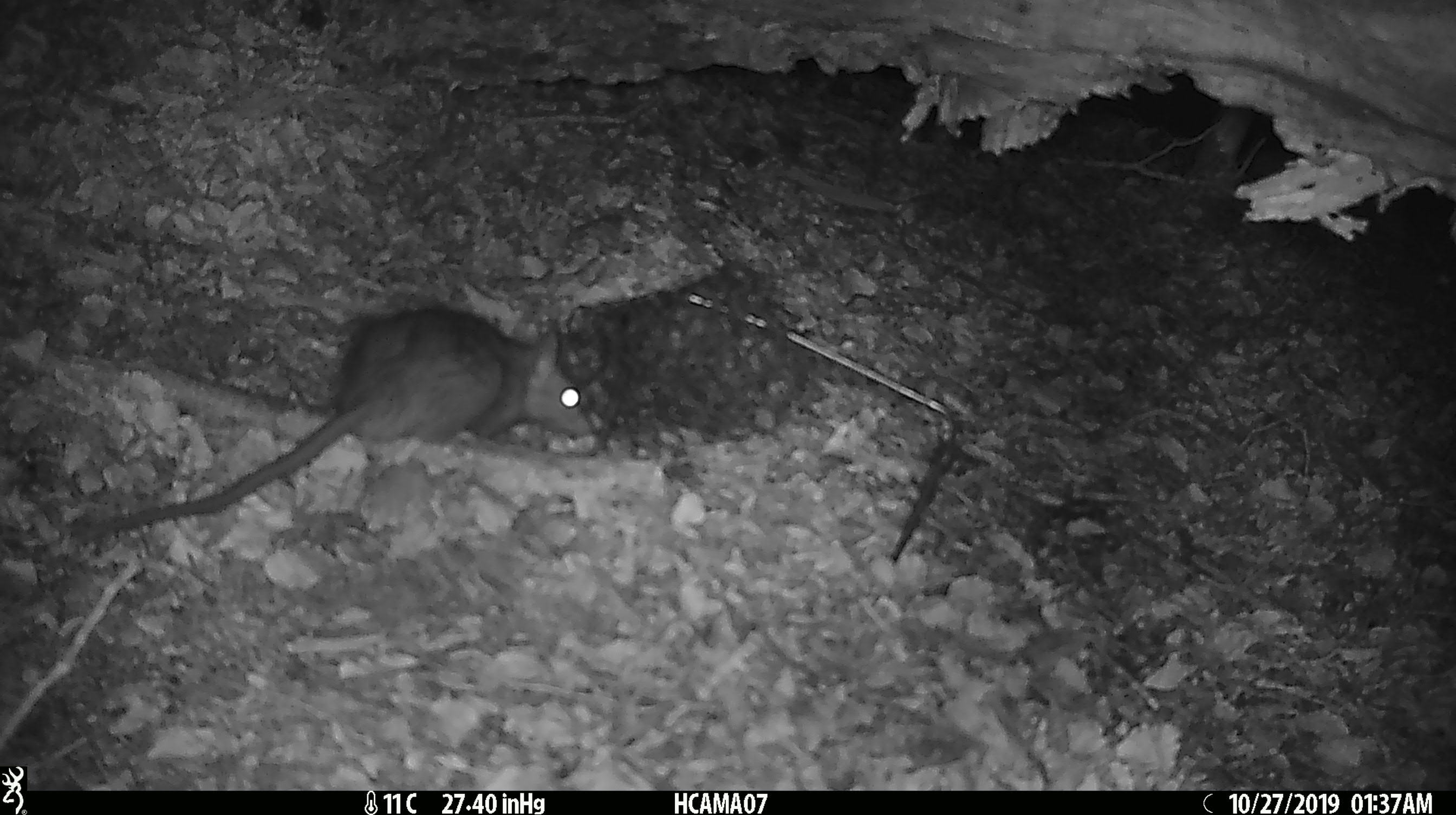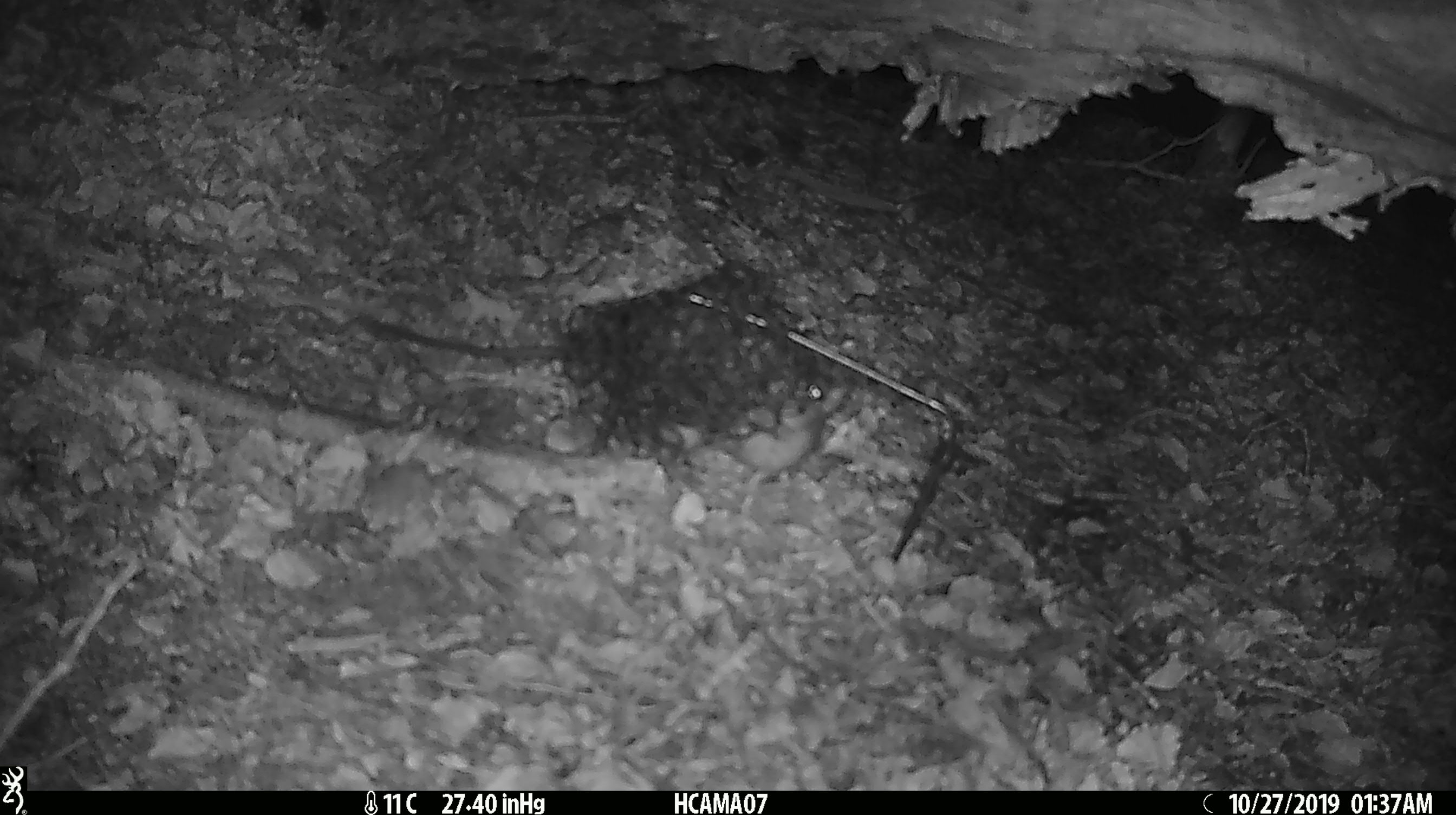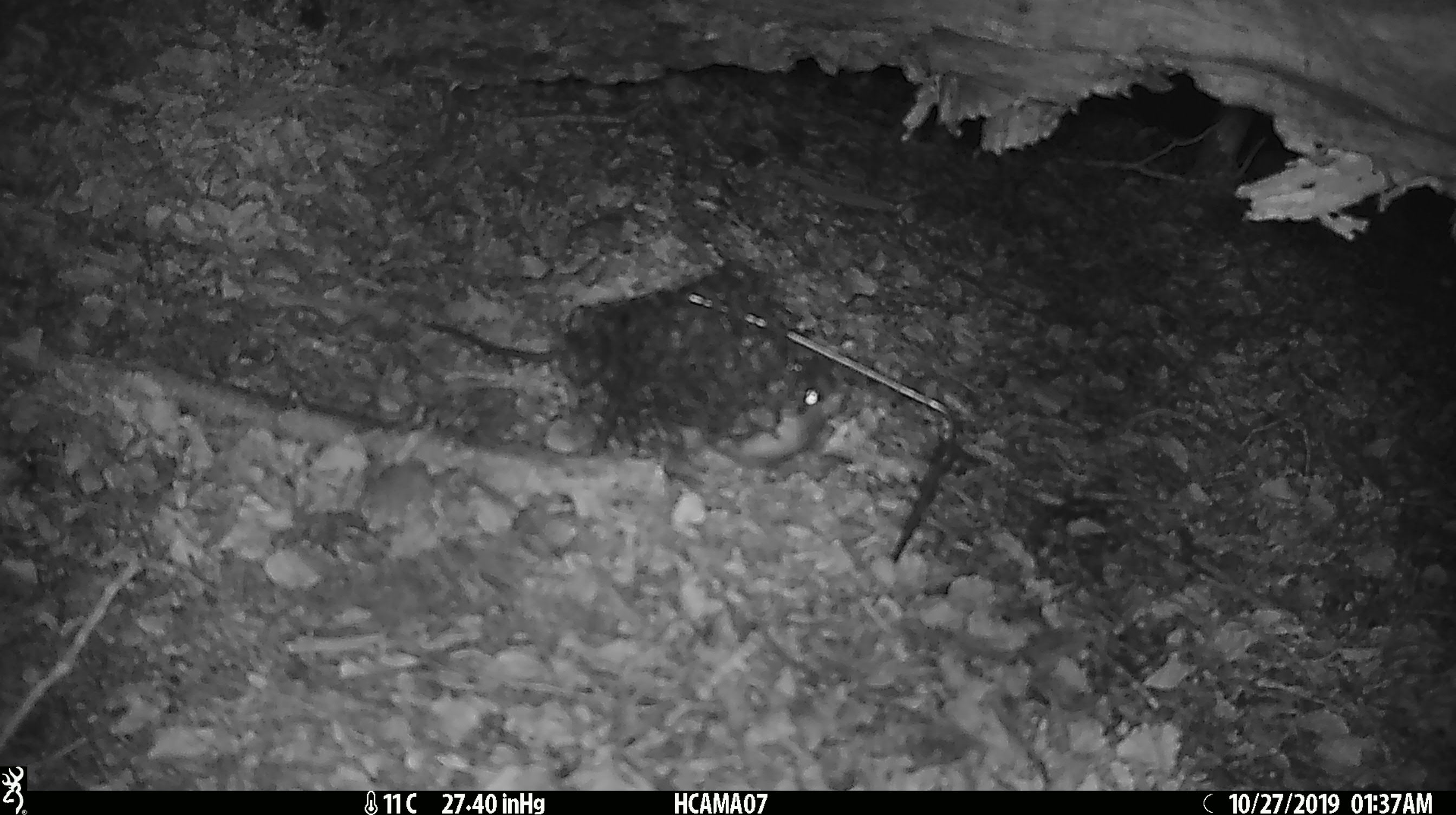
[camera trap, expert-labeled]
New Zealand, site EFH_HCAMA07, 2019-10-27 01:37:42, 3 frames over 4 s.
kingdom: Animalia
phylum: Chordata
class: Mammalia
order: Rodentia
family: Muridae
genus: Rattus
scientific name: Rattus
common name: rat